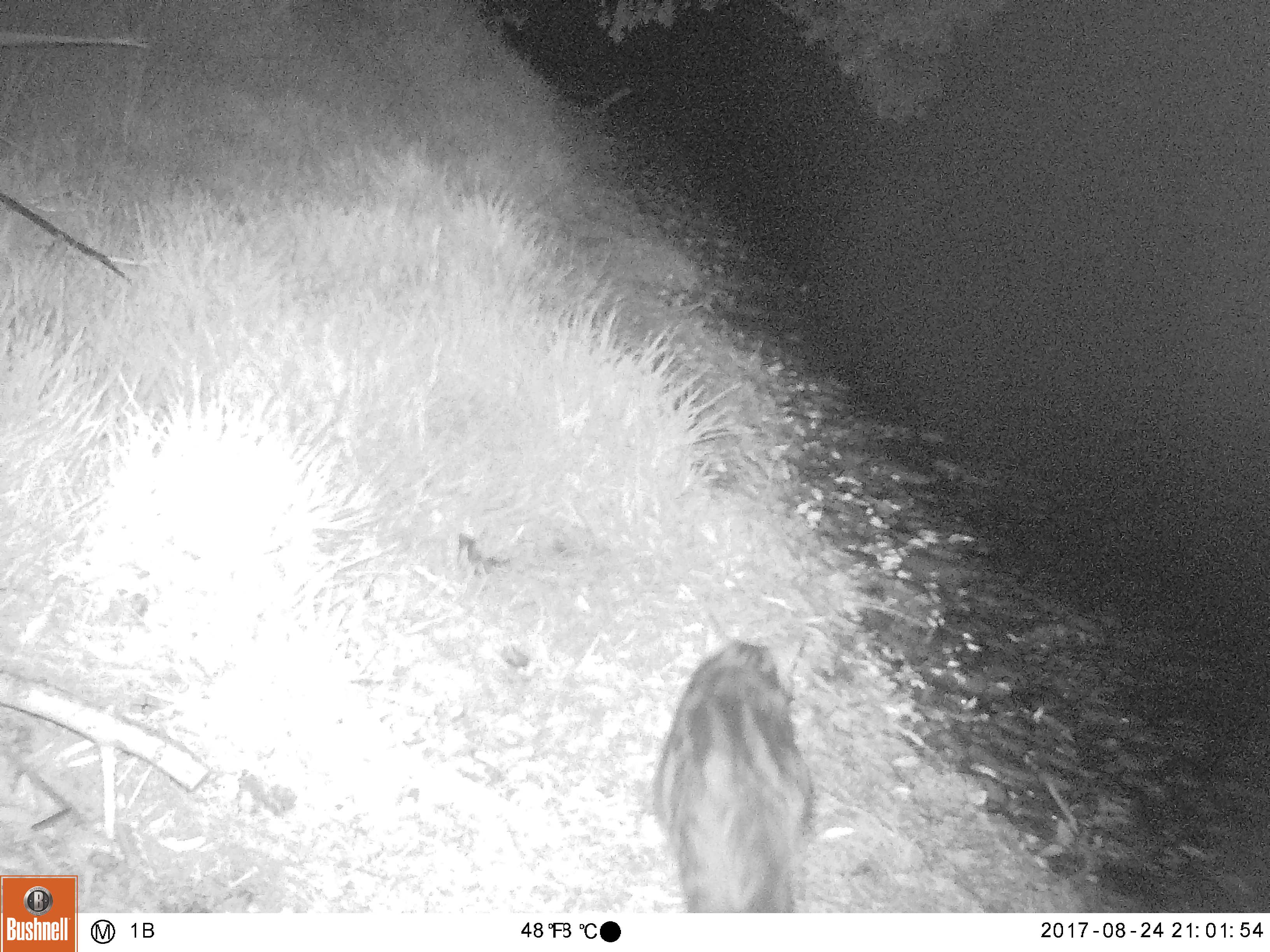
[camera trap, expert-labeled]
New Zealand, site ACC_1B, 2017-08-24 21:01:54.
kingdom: Animalia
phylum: Chordata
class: Mammalia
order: Carnivora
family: Felidae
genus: Felis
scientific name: Felis catus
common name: domestic cat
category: cat